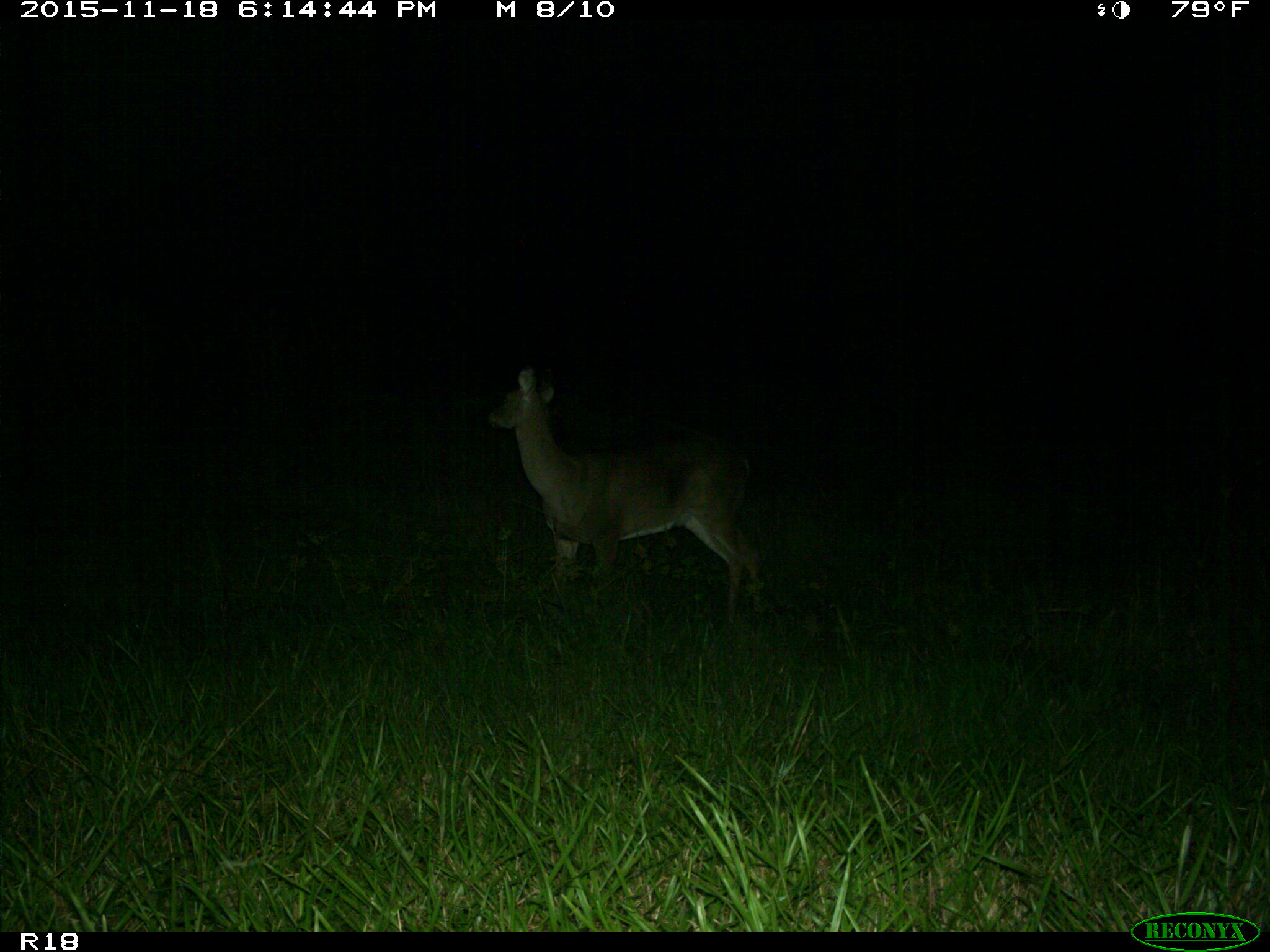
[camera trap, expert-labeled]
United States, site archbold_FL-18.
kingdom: Animalia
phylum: Chordata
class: Mammalia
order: Artiodactyla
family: Cervidae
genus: Odocoileus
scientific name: Odocoileus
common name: deer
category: unidentified deer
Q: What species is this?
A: Unidentified deer (deer) (Odocoileus).